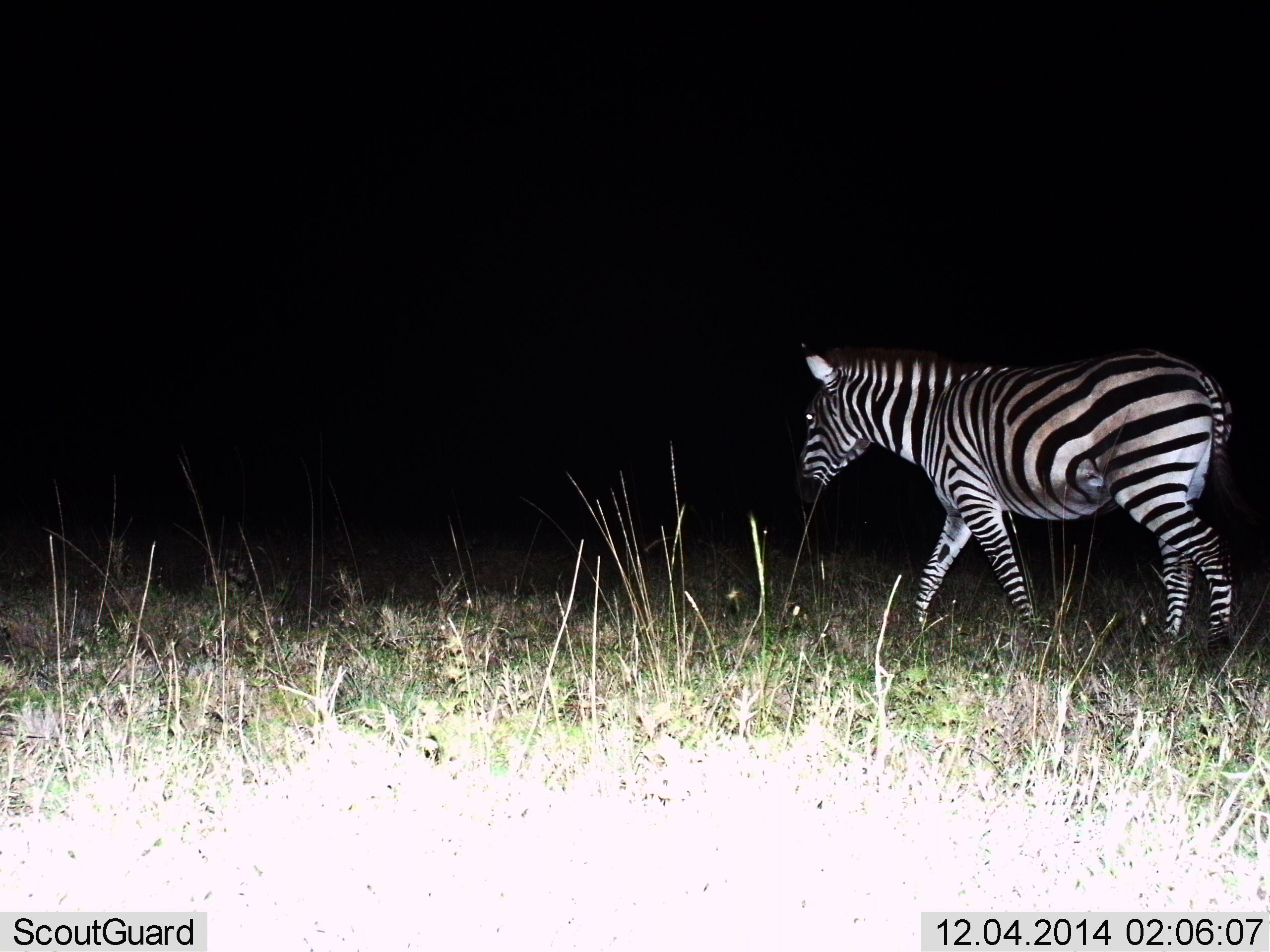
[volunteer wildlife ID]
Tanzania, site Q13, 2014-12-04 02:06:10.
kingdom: Animalia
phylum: Chordata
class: Mammalia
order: Perissodactyla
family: Equidae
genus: Equus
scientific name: Equus quagga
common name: plains zebra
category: zebra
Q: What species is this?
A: Zebra (plains zebra) (Equus quagga).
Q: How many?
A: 1.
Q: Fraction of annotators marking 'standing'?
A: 30%.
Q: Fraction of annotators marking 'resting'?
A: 0%.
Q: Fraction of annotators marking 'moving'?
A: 70%.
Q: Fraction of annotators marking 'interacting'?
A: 0%.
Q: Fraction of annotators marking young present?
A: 0%.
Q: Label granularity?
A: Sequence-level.